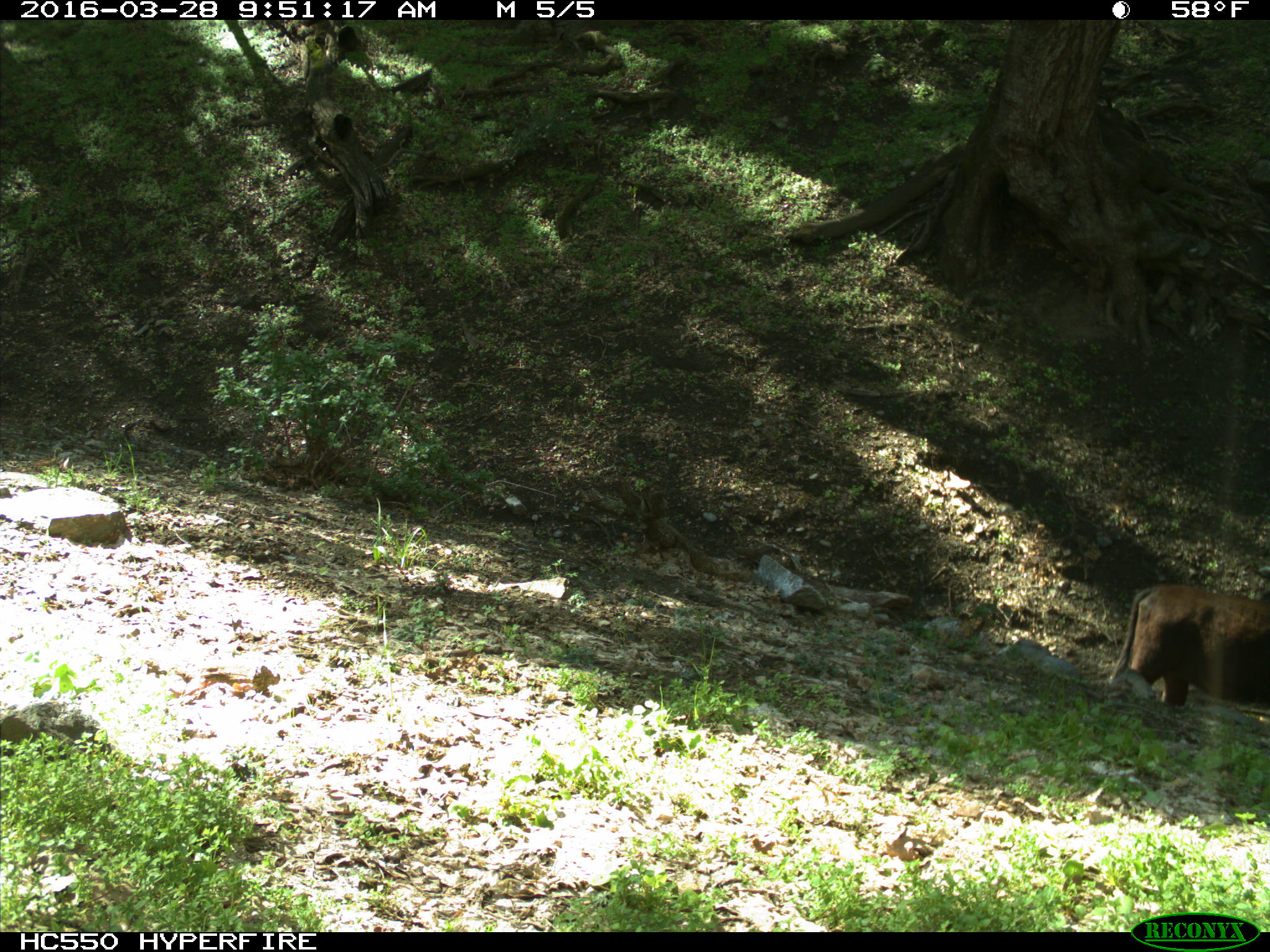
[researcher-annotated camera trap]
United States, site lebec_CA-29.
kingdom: Animalia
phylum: Chordata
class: Mammalia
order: Artiodactyla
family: Bovidae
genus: Bos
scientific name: Bos taurus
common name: domestic cow